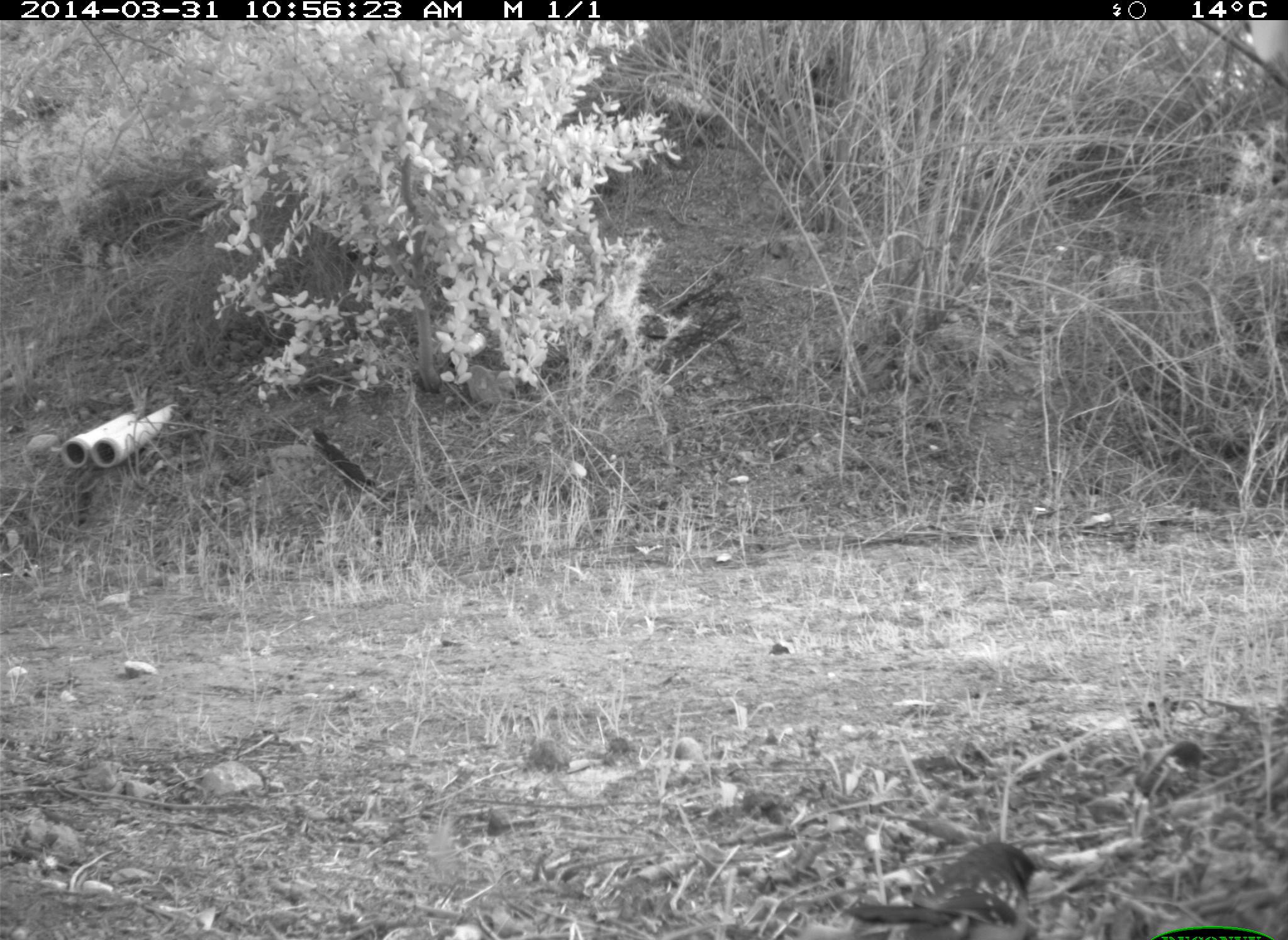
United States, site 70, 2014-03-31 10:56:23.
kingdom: Animalia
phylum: Chordata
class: Aves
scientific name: Aves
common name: bird